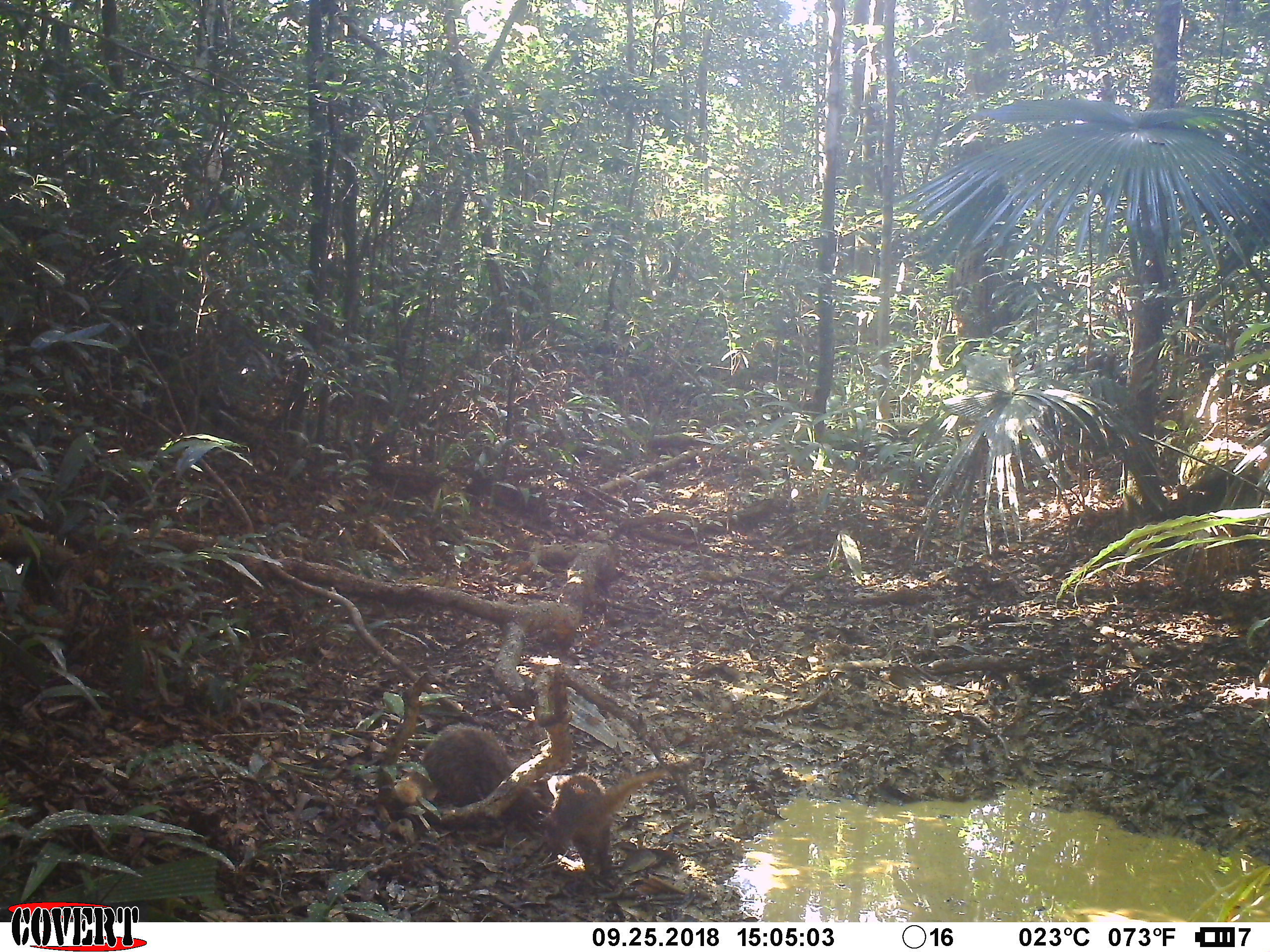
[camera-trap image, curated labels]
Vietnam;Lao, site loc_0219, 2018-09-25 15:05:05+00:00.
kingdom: Animalia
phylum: Chordata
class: Mammalia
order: Carnivora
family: Herpestidae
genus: Urva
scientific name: Urva urva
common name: crab-eating mongoose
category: crab eating mongoose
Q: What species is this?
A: Crab eating mongoose (crab-eating mongoose) (Urva urva).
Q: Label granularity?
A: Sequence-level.